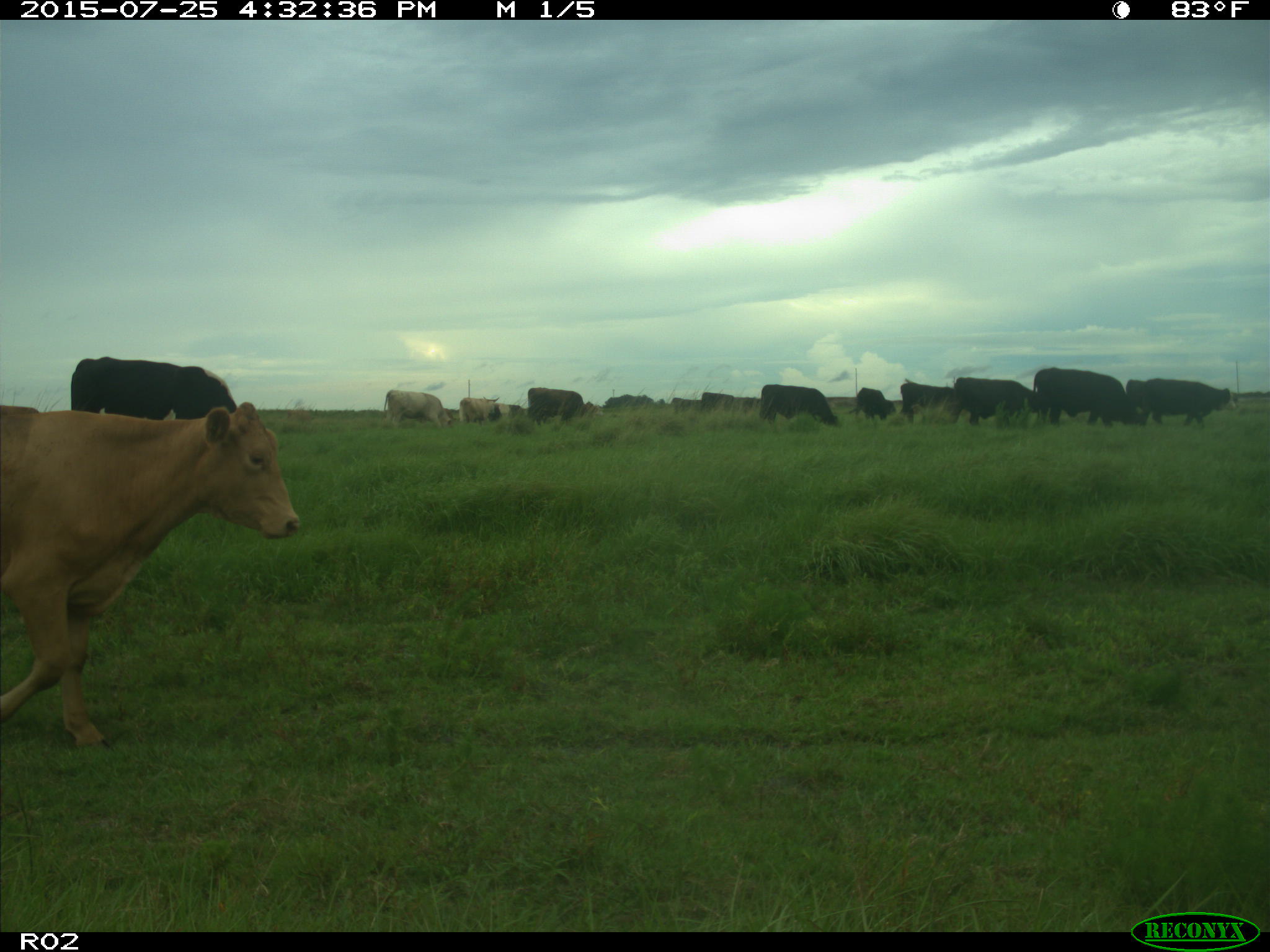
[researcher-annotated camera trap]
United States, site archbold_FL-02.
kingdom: Animalia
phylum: Chordata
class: Mammalia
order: Artiodactyla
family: Bovidae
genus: Bos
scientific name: Bos taurus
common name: domestic cow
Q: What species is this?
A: Bos taurus (domestic cow).